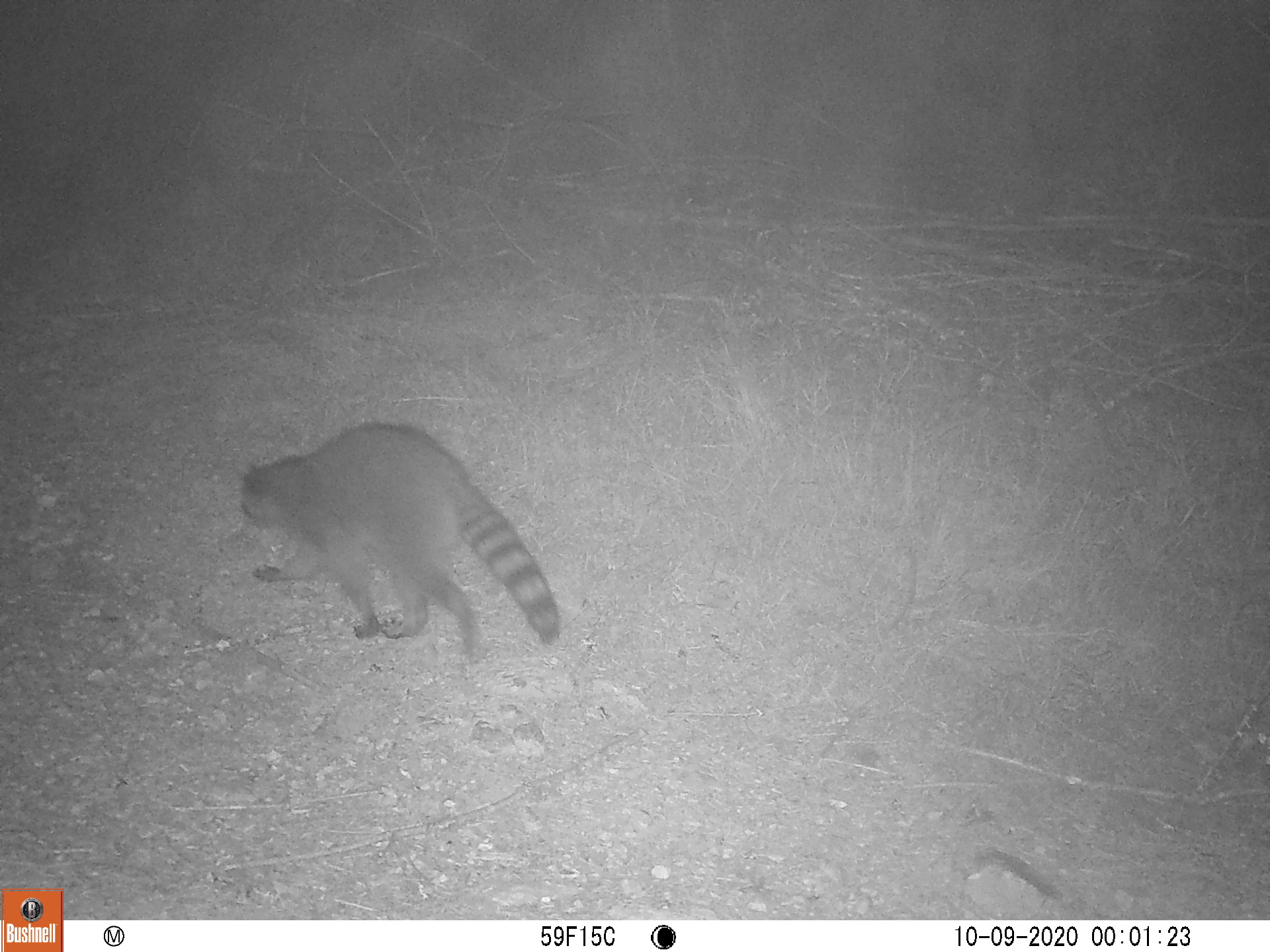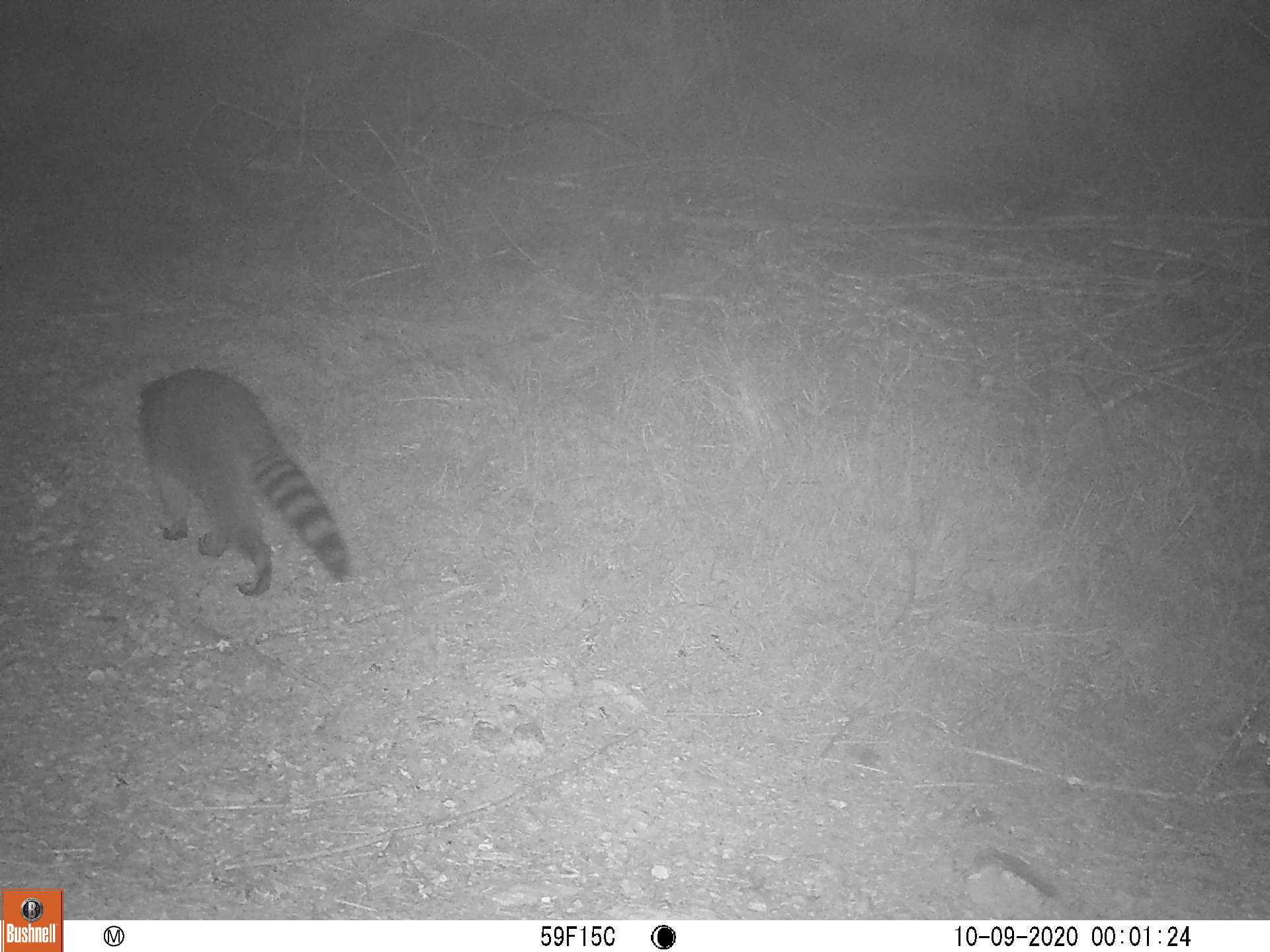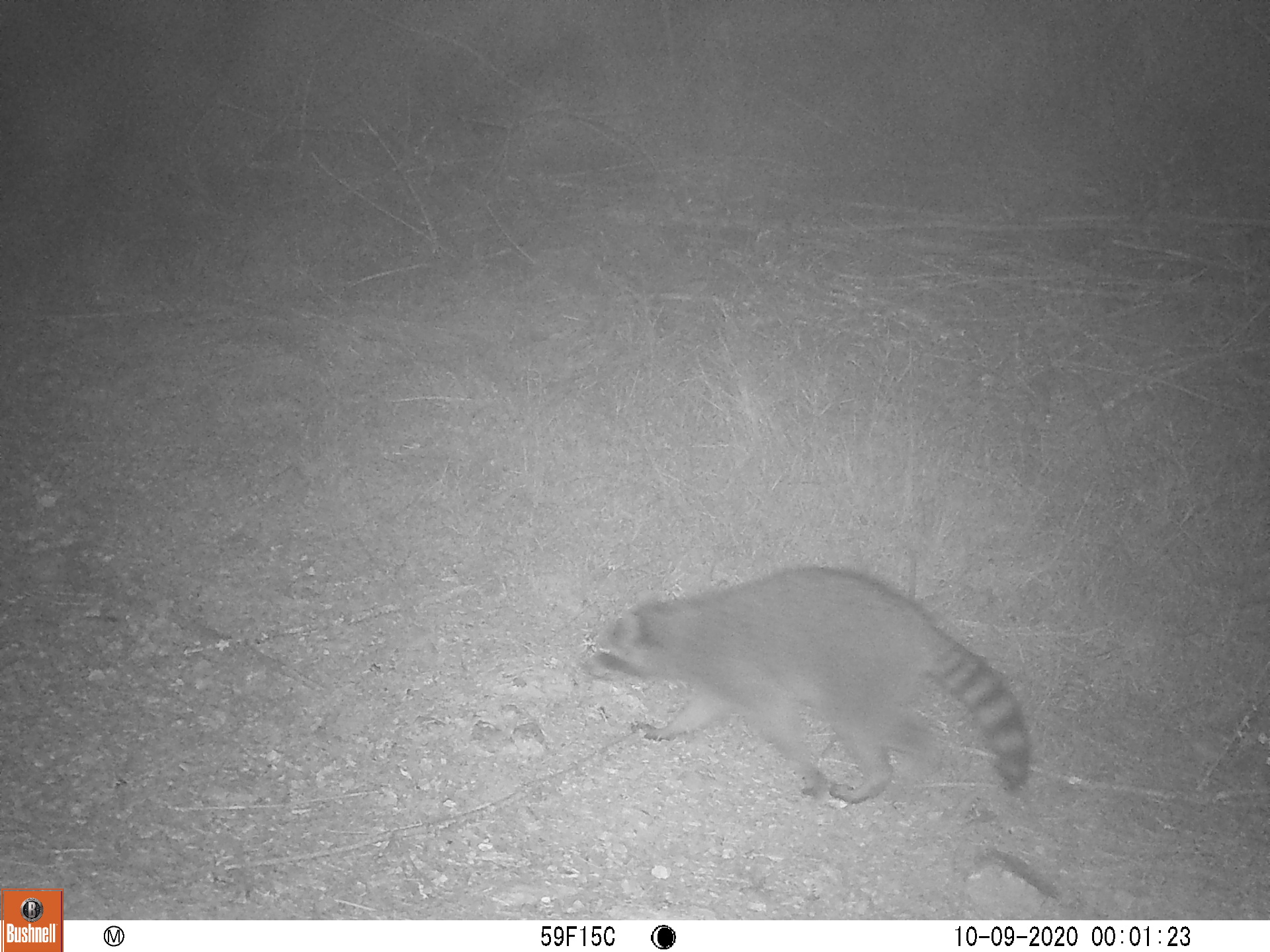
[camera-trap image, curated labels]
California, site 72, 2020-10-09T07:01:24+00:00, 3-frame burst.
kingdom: Animalia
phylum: Chordata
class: Mammalia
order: Carnivora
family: Procyonidae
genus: Procyon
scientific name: Procyon lotor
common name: raccoon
Raccoon (Procyon lotor).